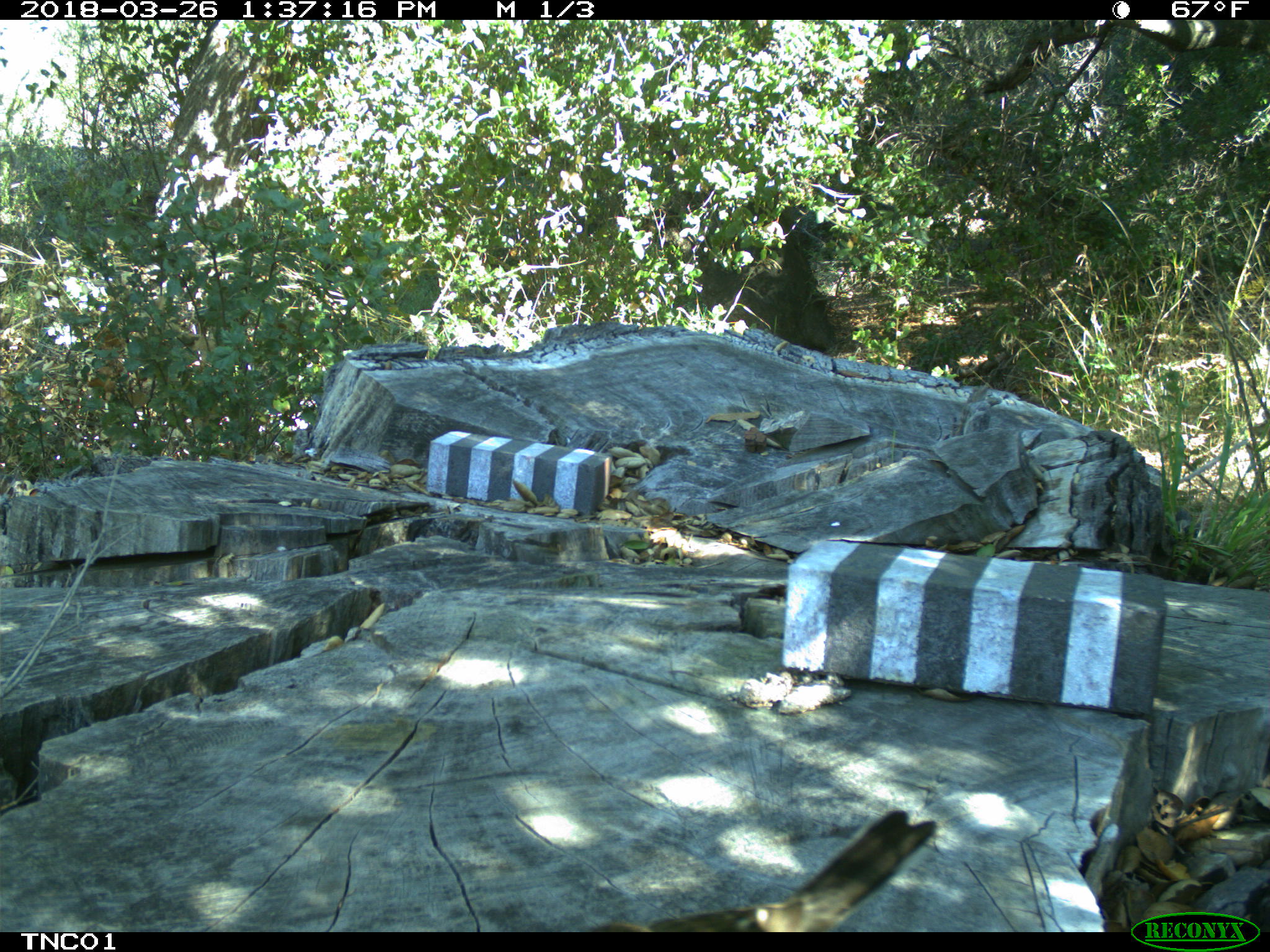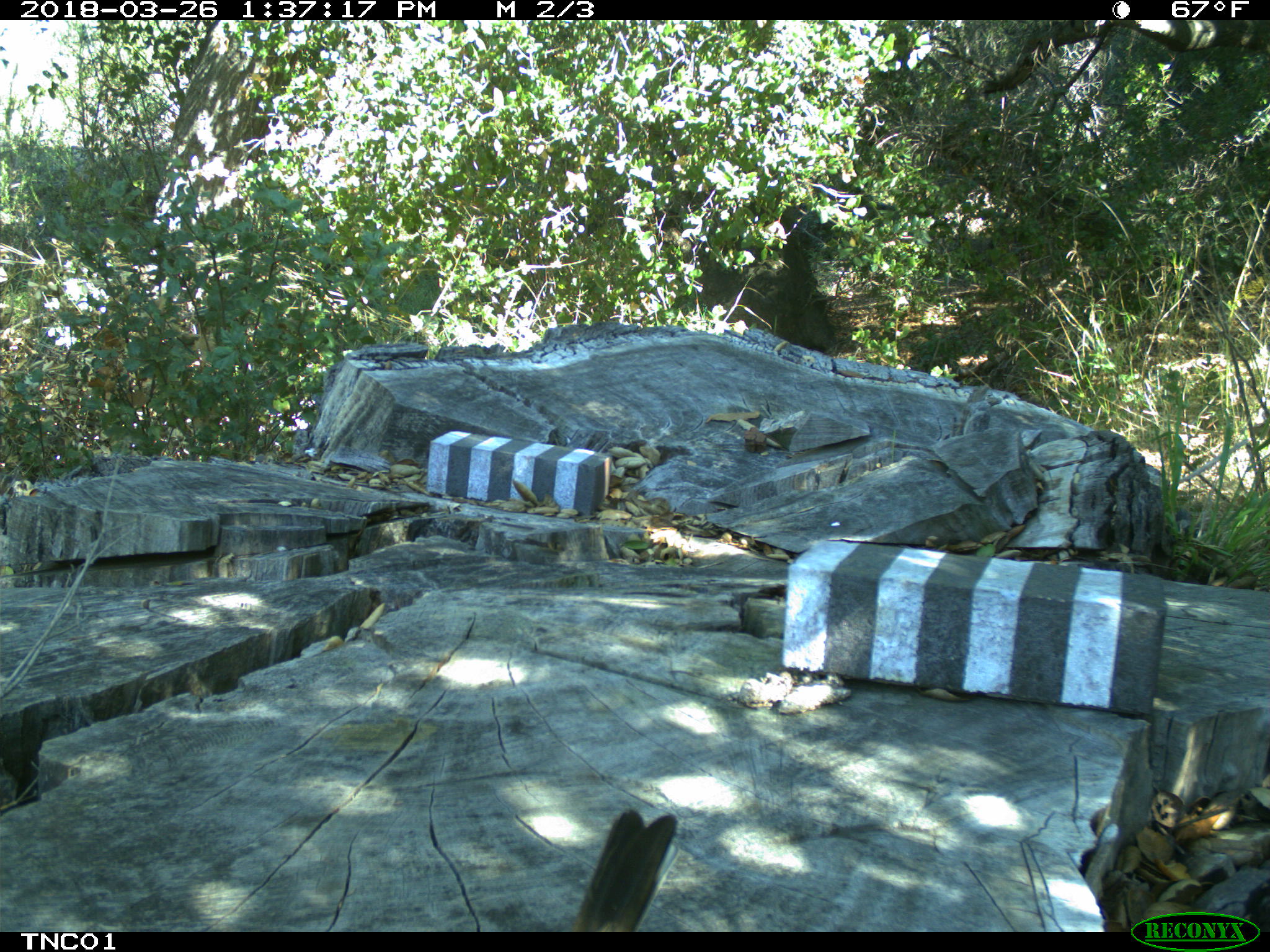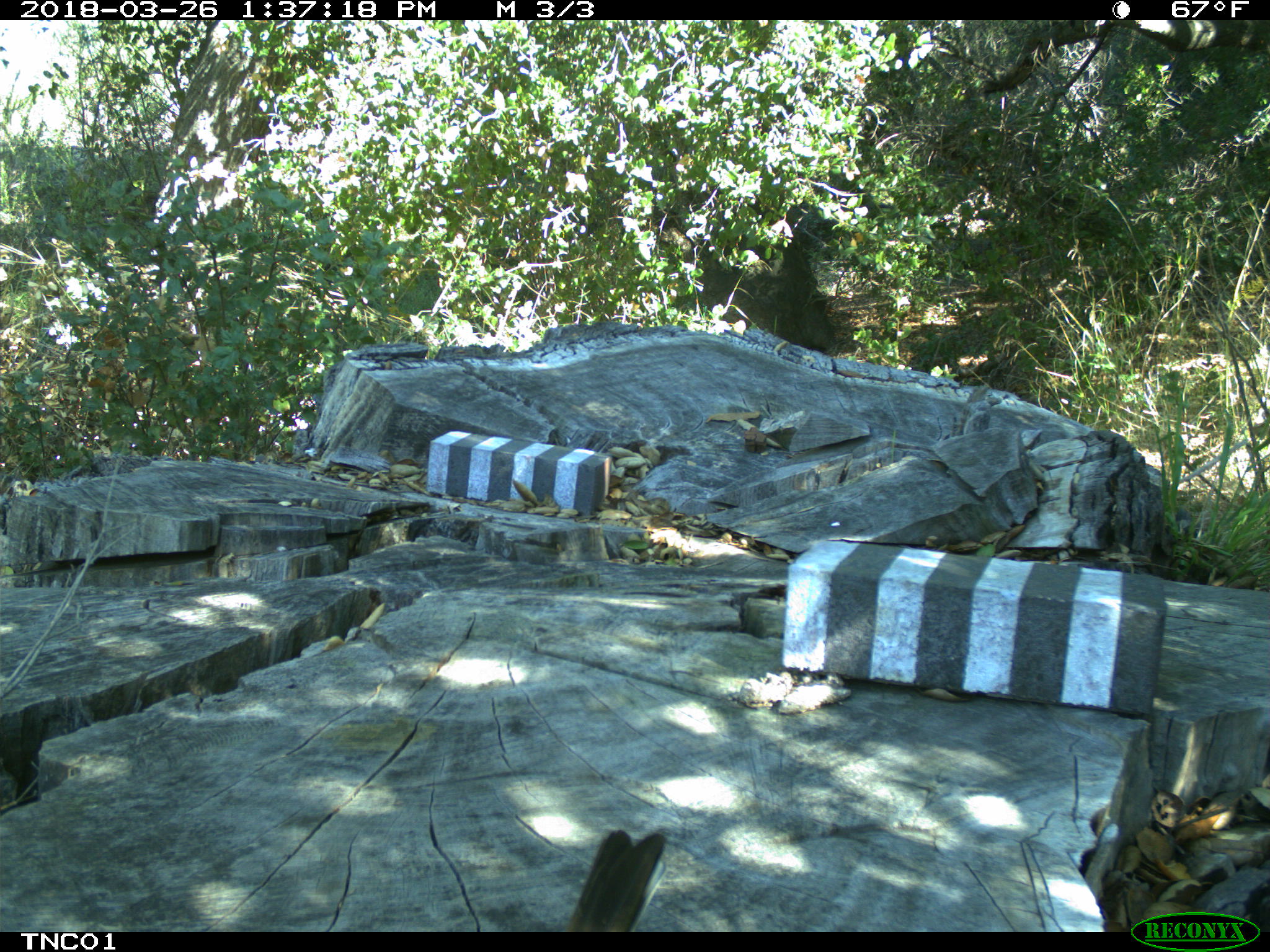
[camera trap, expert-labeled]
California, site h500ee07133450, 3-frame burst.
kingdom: Animalia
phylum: Chordata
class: Aves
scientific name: Aves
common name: bird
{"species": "bird (Aves)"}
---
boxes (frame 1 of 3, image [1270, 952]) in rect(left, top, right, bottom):
bird: rect(590, 811, 935, 932)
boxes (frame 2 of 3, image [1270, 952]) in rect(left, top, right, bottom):
bird: rect(572, 808, 678, 932)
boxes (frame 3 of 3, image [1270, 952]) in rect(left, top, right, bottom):
bird: rect(566, 831, 687, 932)